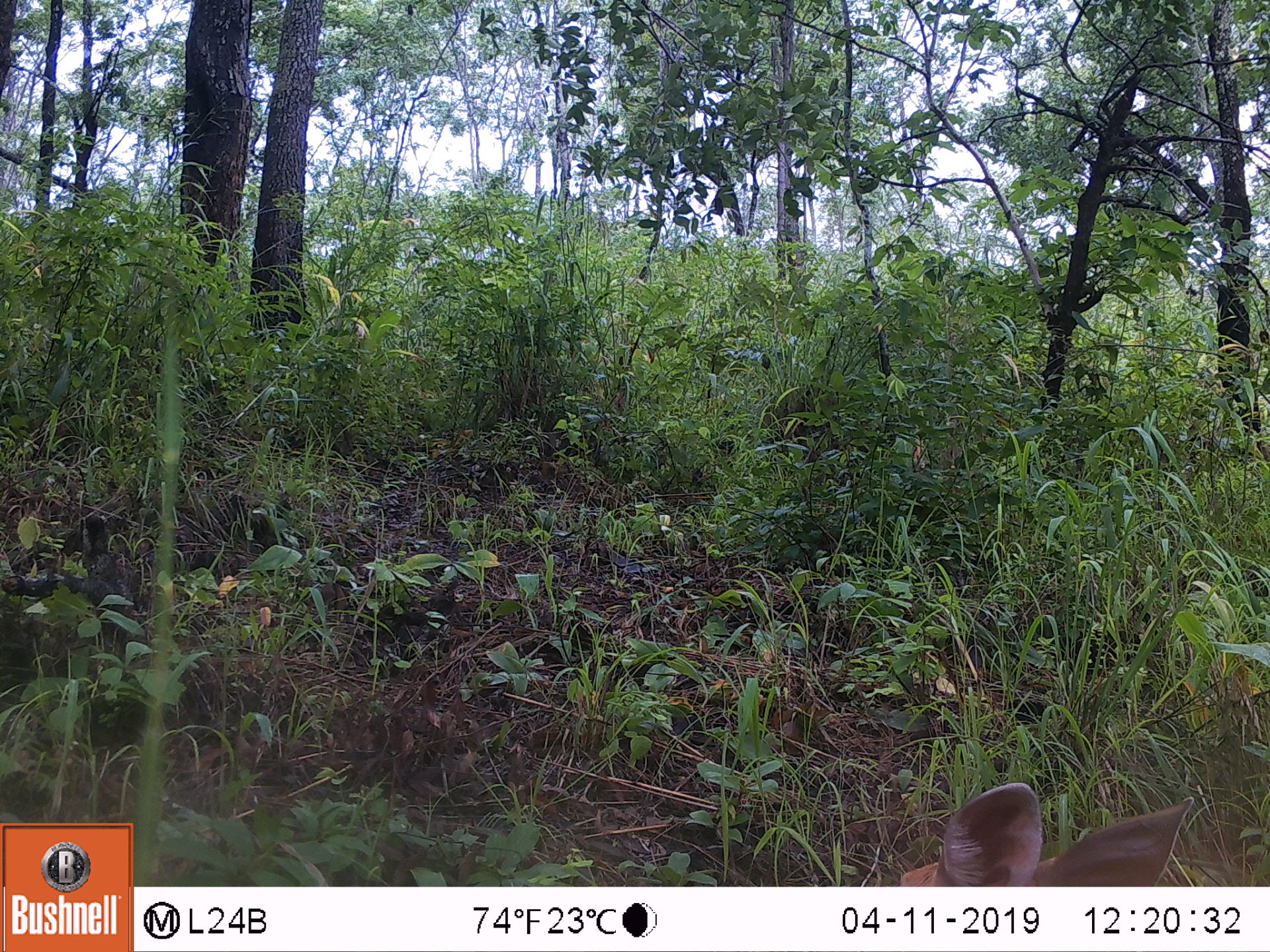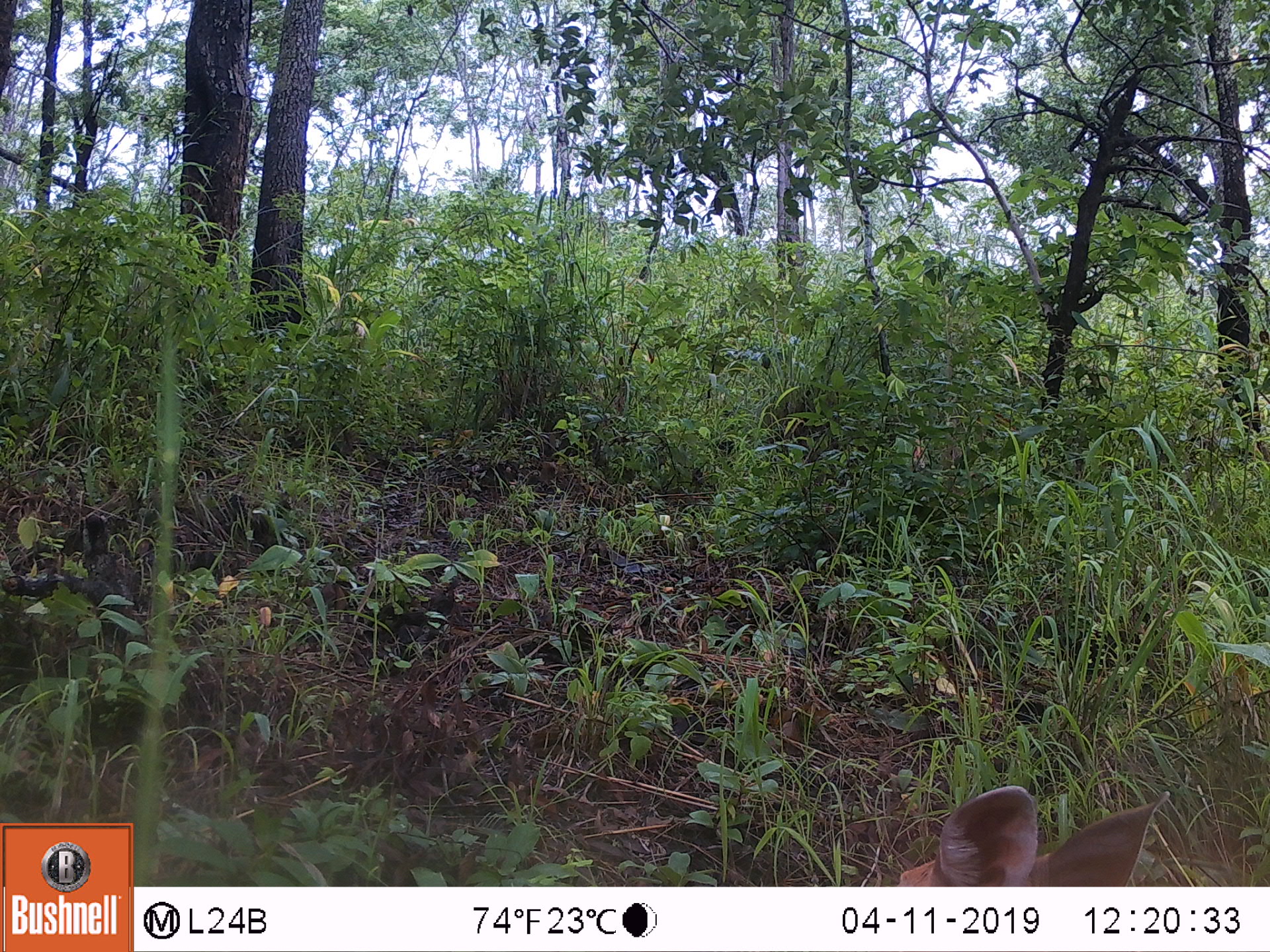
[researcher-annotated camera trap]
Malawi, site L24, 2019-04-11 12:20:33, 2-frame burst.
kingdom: Animalia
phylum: Chordata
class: Mammalia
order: Artiodactyla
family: Bovidae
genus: Tragelaphus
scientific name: Tragelaphus sylvaticus sylvaticus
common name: cape bushbuck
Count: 1.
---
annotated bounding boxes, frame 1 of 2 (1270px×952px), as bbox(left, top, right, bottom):
cape bushbuck: bbox(885, 778, 1202, 886)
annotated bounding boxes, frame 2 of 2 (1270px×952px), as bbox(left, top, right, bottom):
cape bushbuck: bbox(882, 775, 1182, 883)